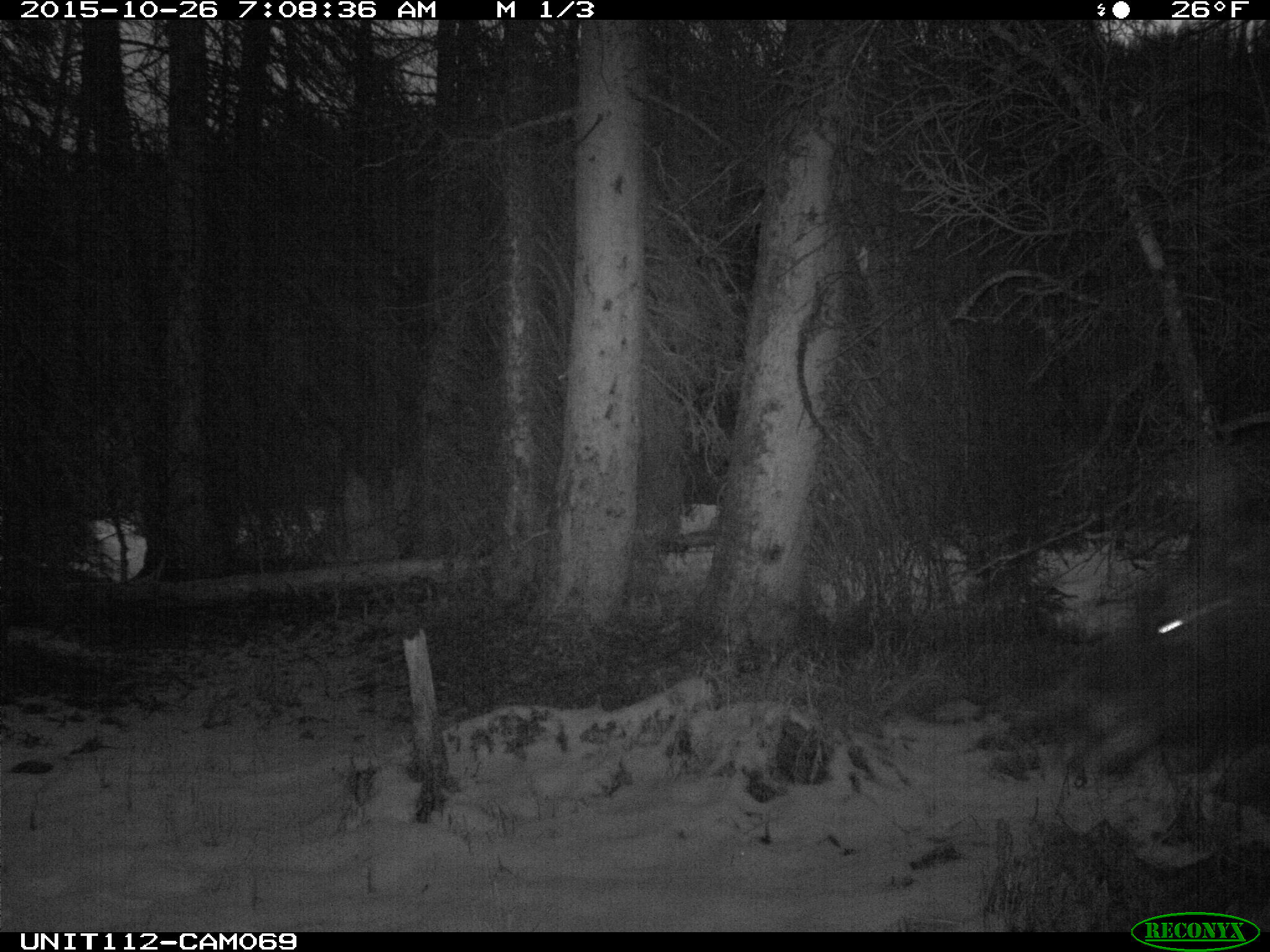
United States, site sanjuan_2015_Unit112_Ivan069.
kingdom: Animalia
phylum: Chordata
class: Mammalia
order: Artiodactyla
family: Cervidae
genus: Alces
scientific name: Alces alces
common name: moose